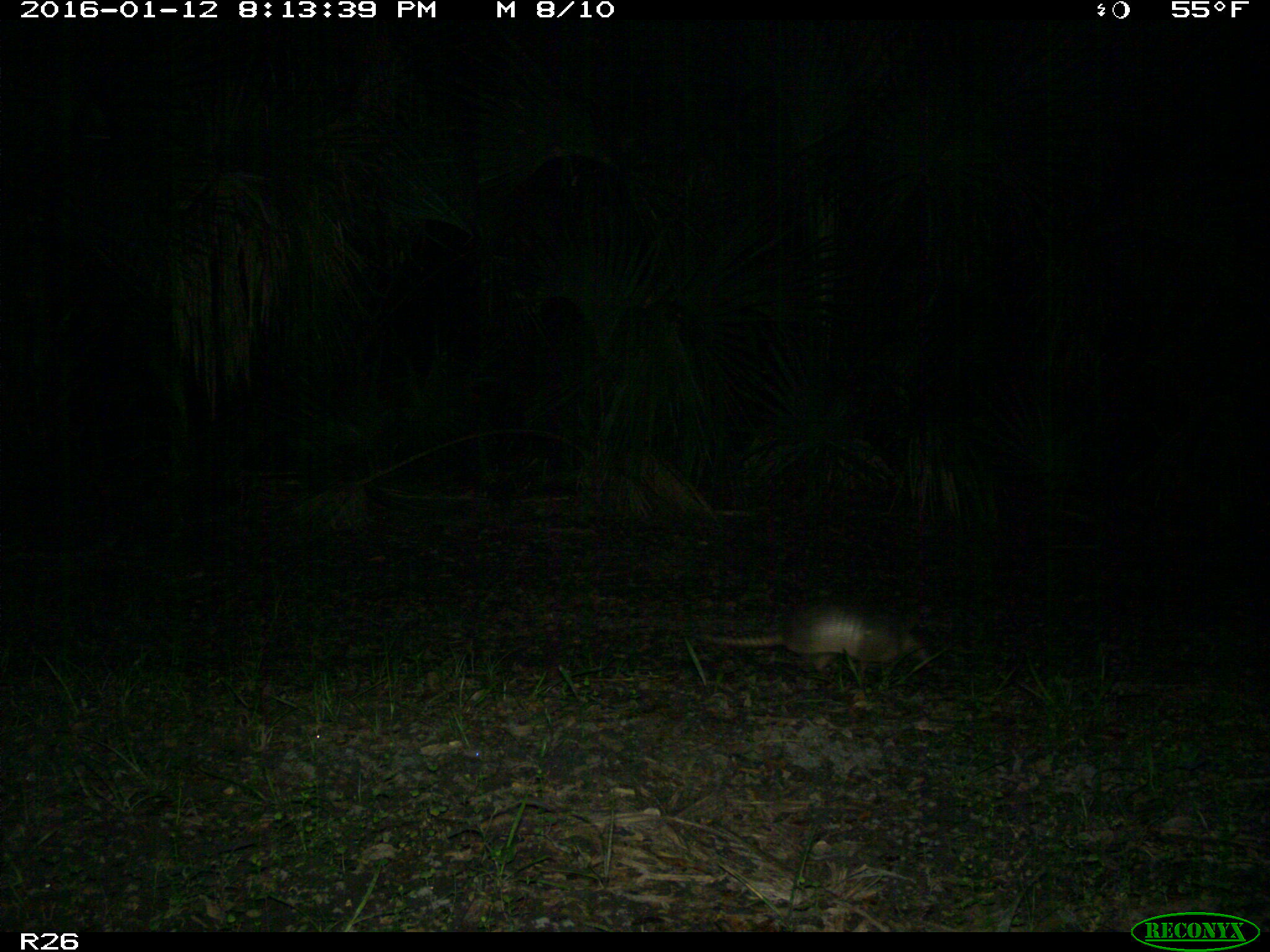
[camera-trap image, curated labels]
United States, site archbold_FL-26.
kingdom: Animalia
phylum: Chordata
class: Mammalia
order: Cingulata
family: Dasypodidae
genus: Dasypus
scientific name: Dasypus novemcinctus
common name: nine-banded armadillo